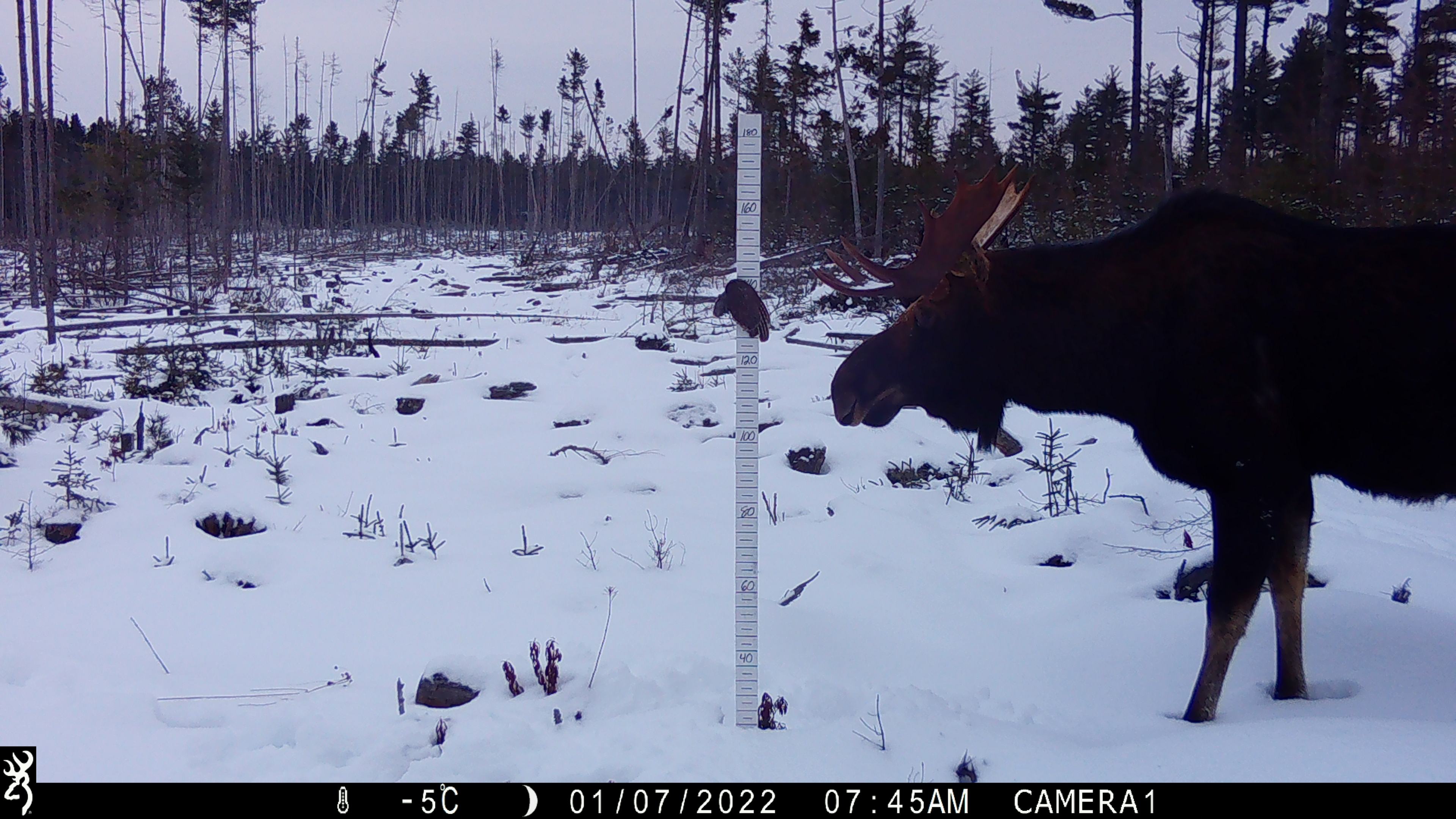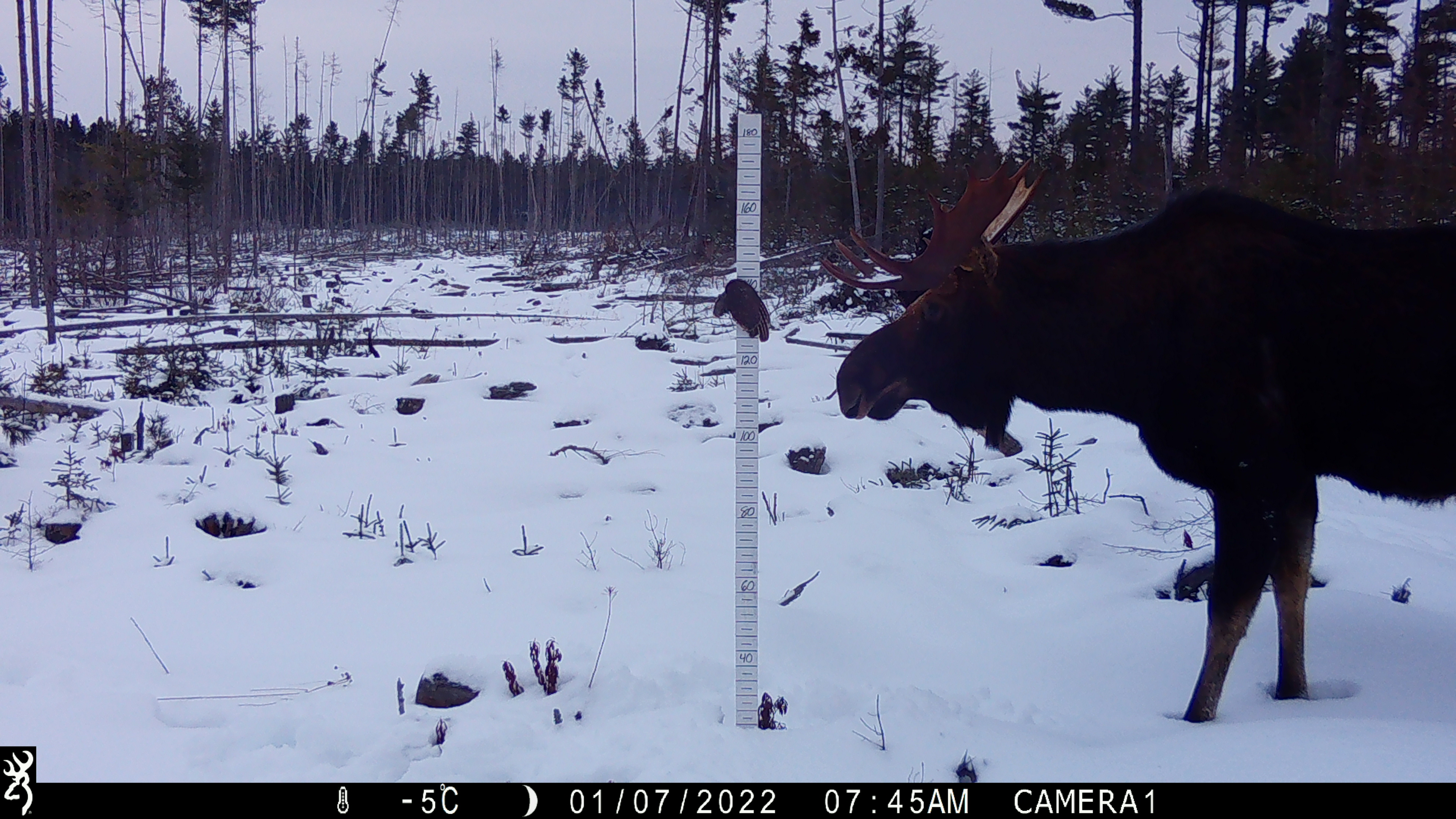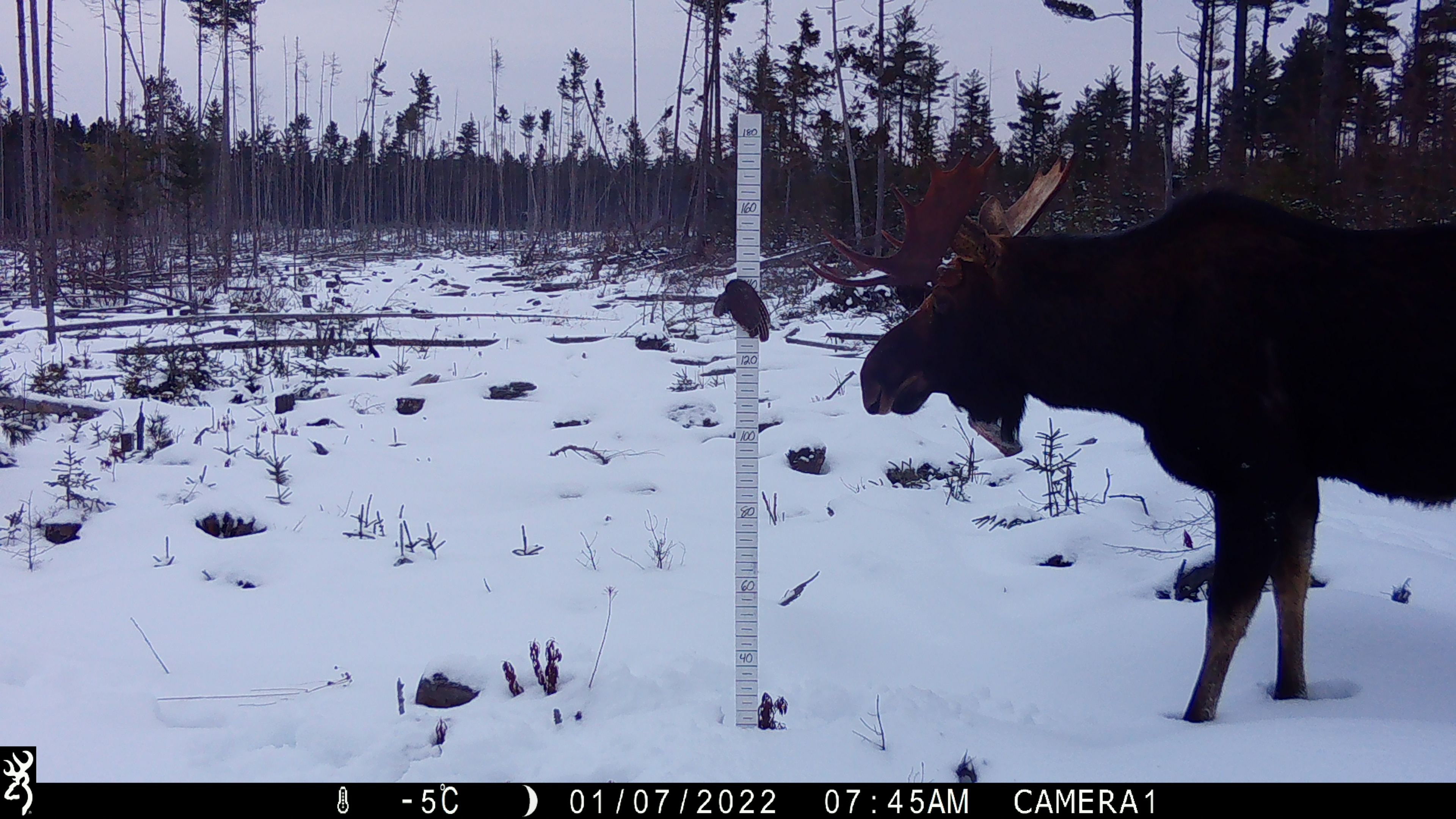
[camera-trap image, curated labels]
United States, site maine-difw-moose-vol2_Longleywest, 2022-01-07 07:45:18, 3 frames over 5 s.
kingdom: Animalia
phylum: Chordata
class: Mammalia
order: Artiodactyla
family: Cervidae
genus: Alces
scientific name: Alces alces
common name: moose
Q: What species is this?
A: Moose (Alces alces).